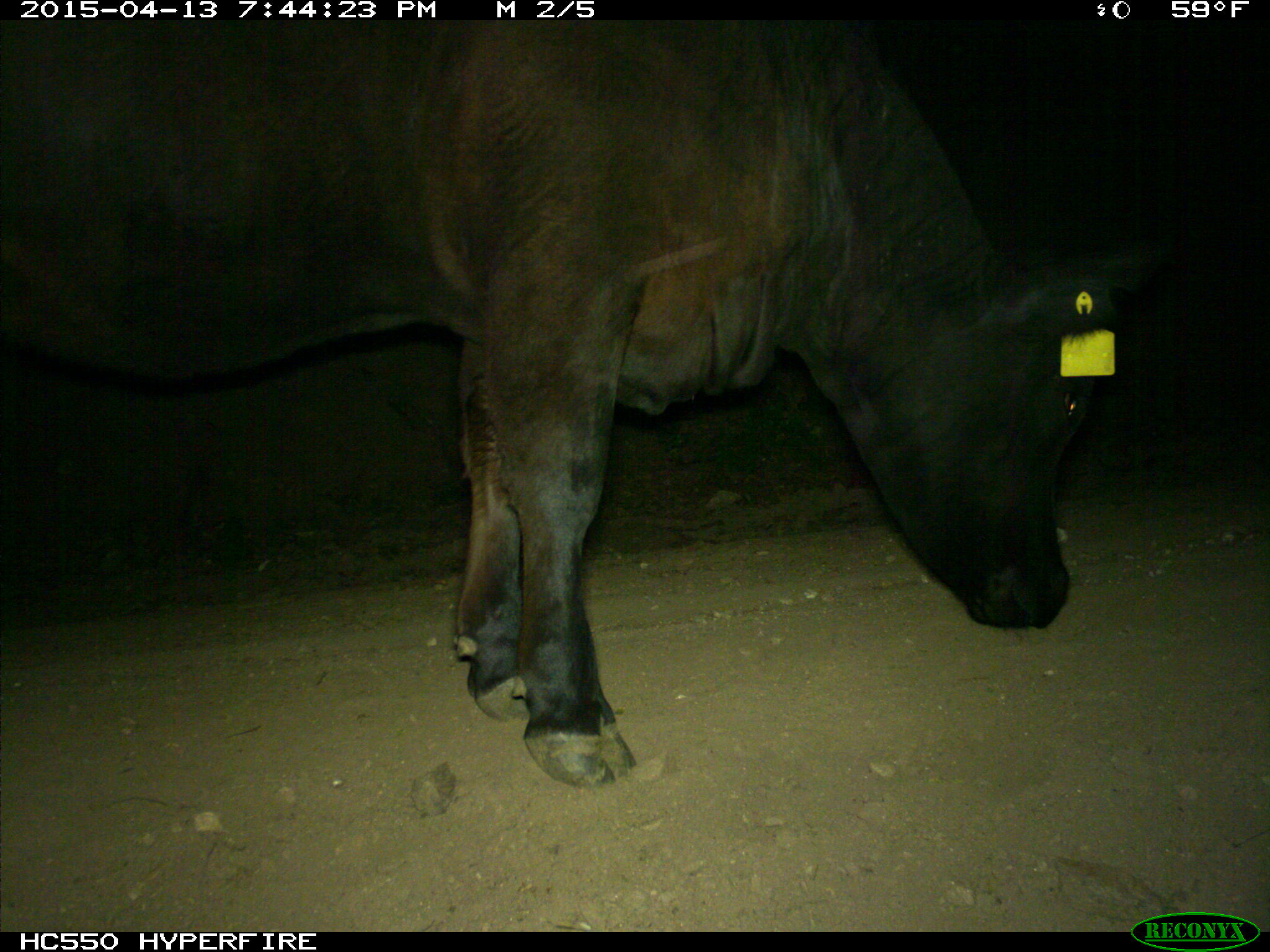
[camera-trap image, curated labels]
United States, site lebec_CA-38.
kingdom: Animalia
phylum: Chordata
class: Mammalia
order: Artiodactyla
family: Bovidae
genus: Bos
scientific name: Bos taurus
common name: domestic cow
Bos taurus (domestic cow).